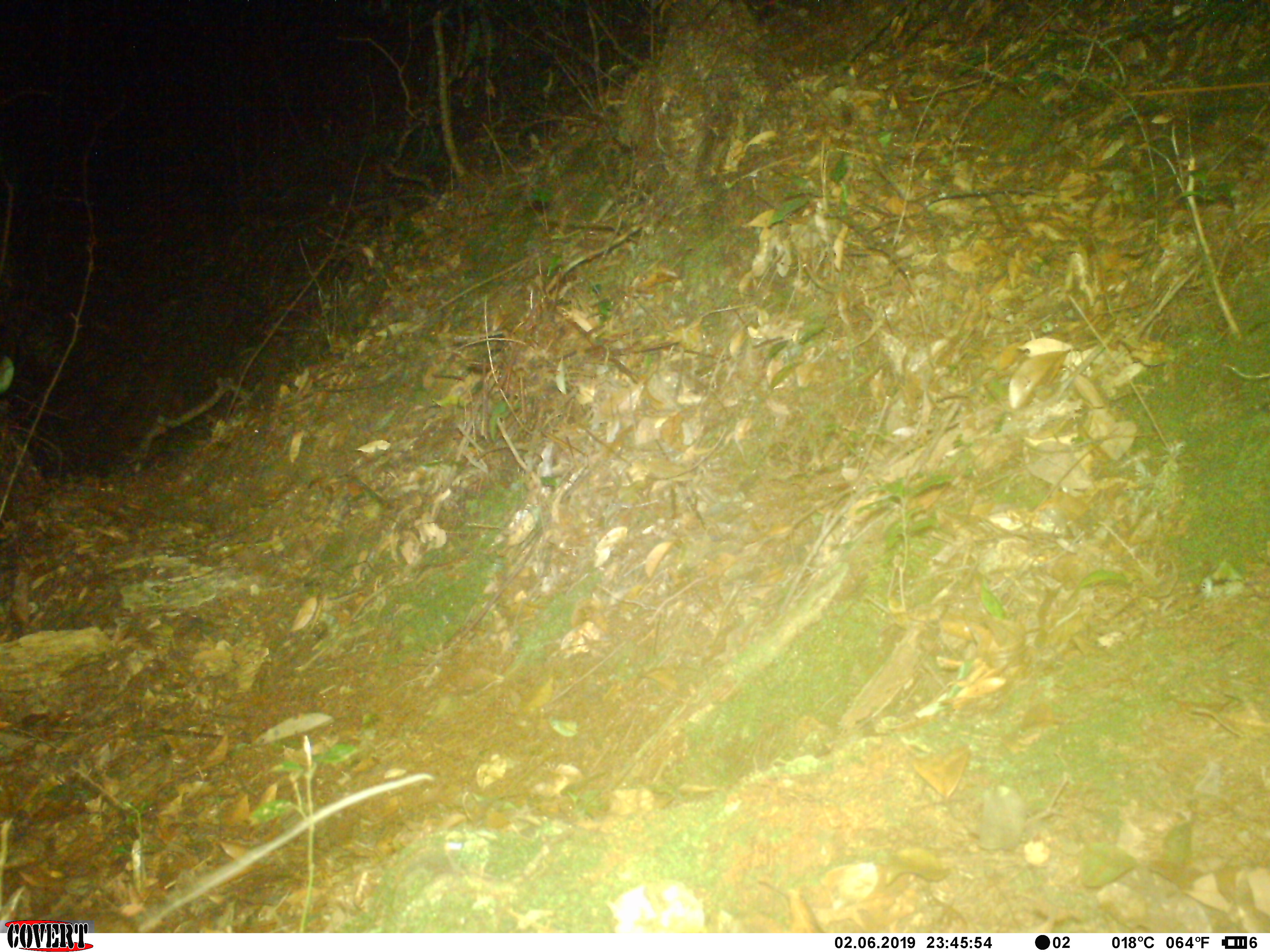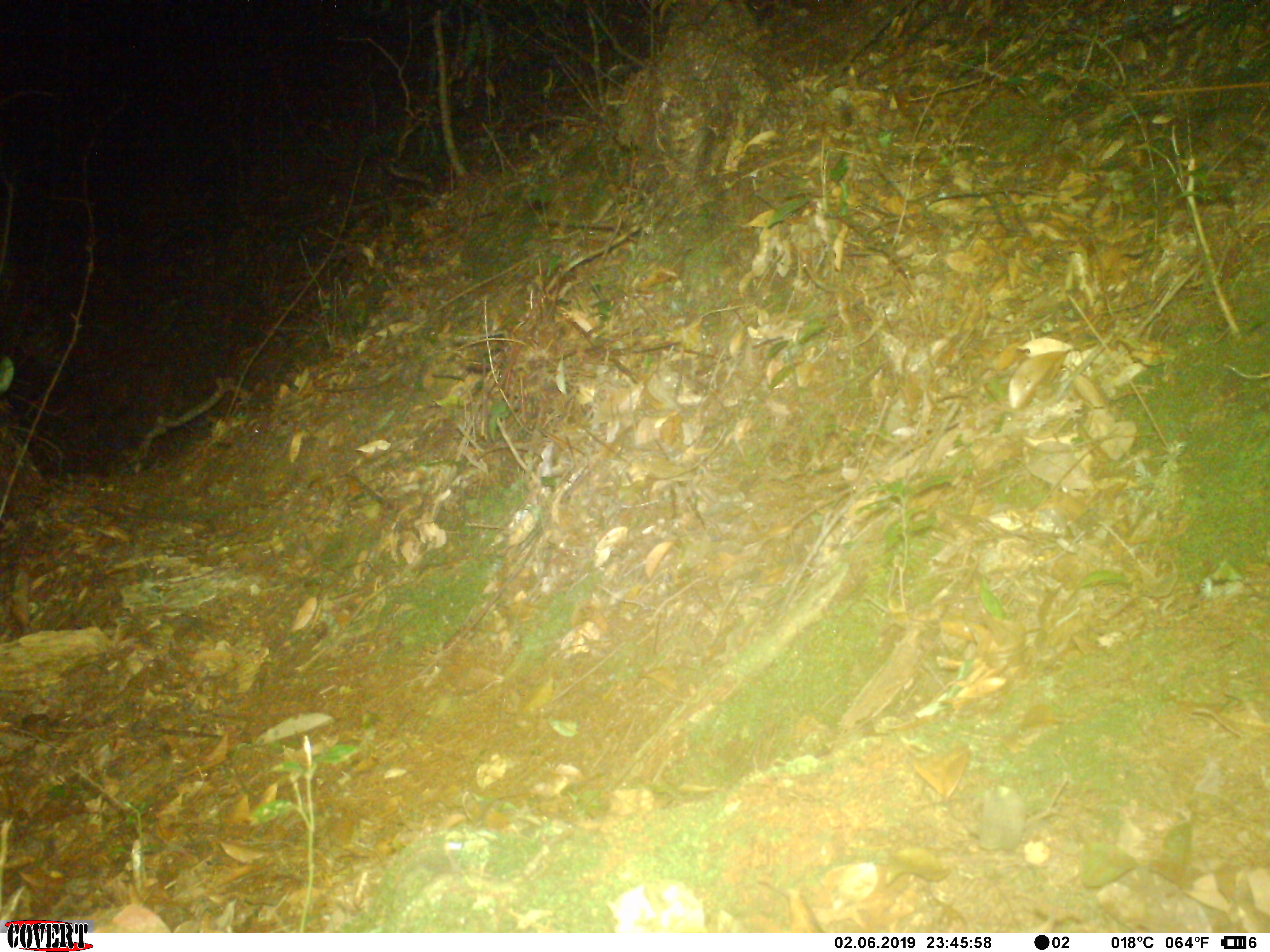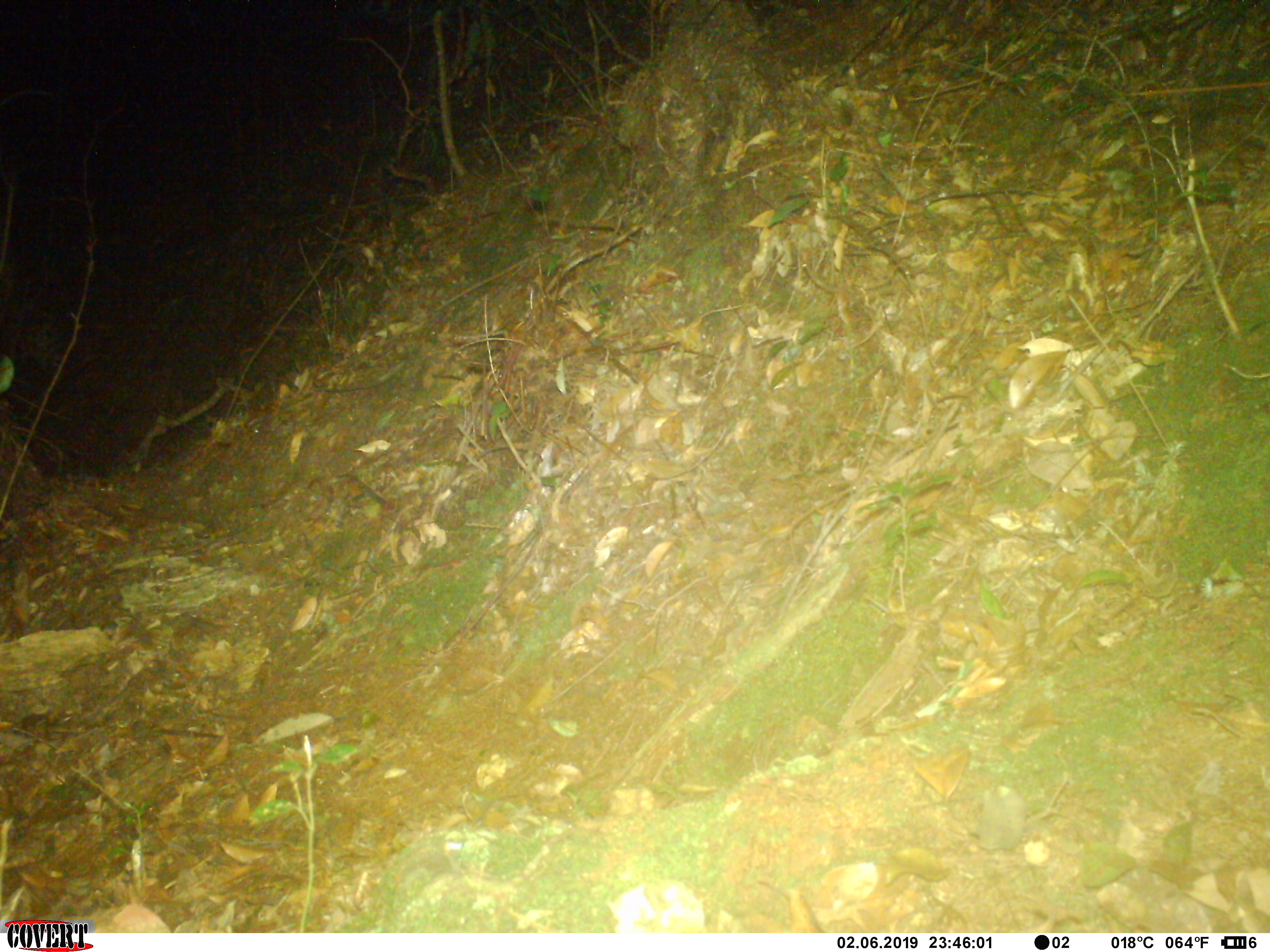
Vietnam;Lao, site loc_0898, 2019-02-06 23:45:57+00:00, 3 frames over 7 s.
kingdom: Animalia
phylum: Chordata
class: Mammalia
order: Rodentia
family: Muridae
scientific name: Muridae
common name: old-world mice and rats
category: unidentified murid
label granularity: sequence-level